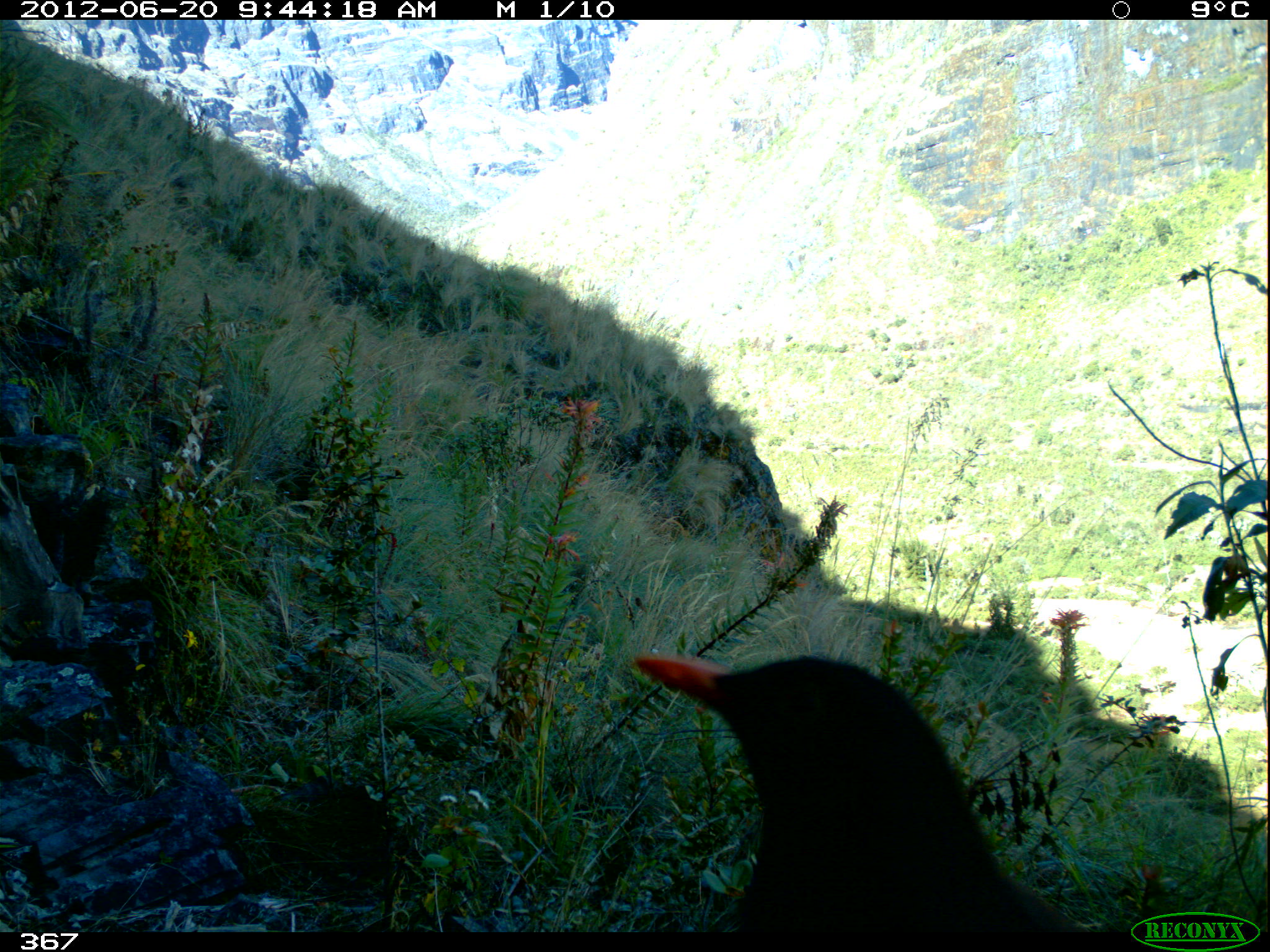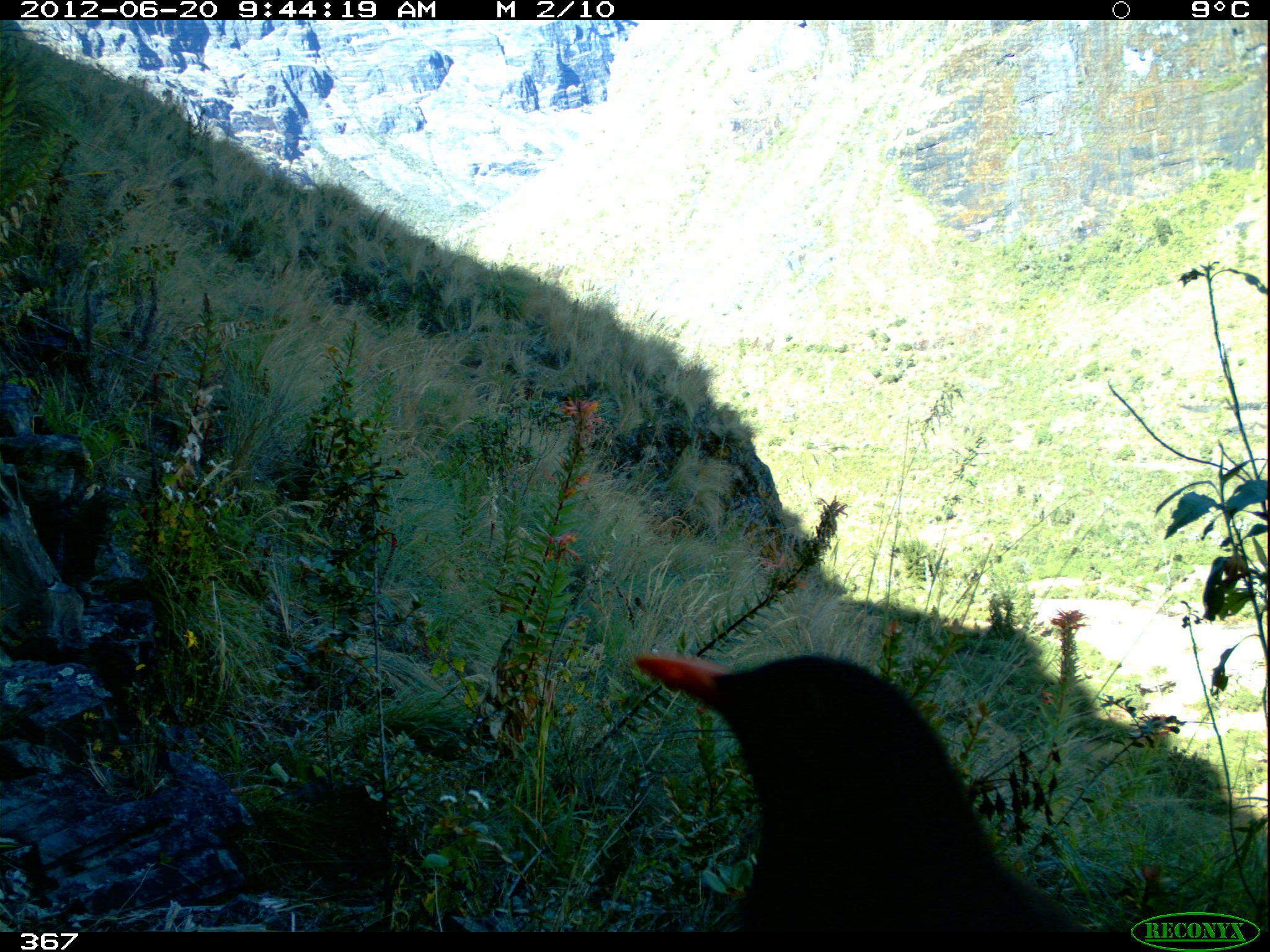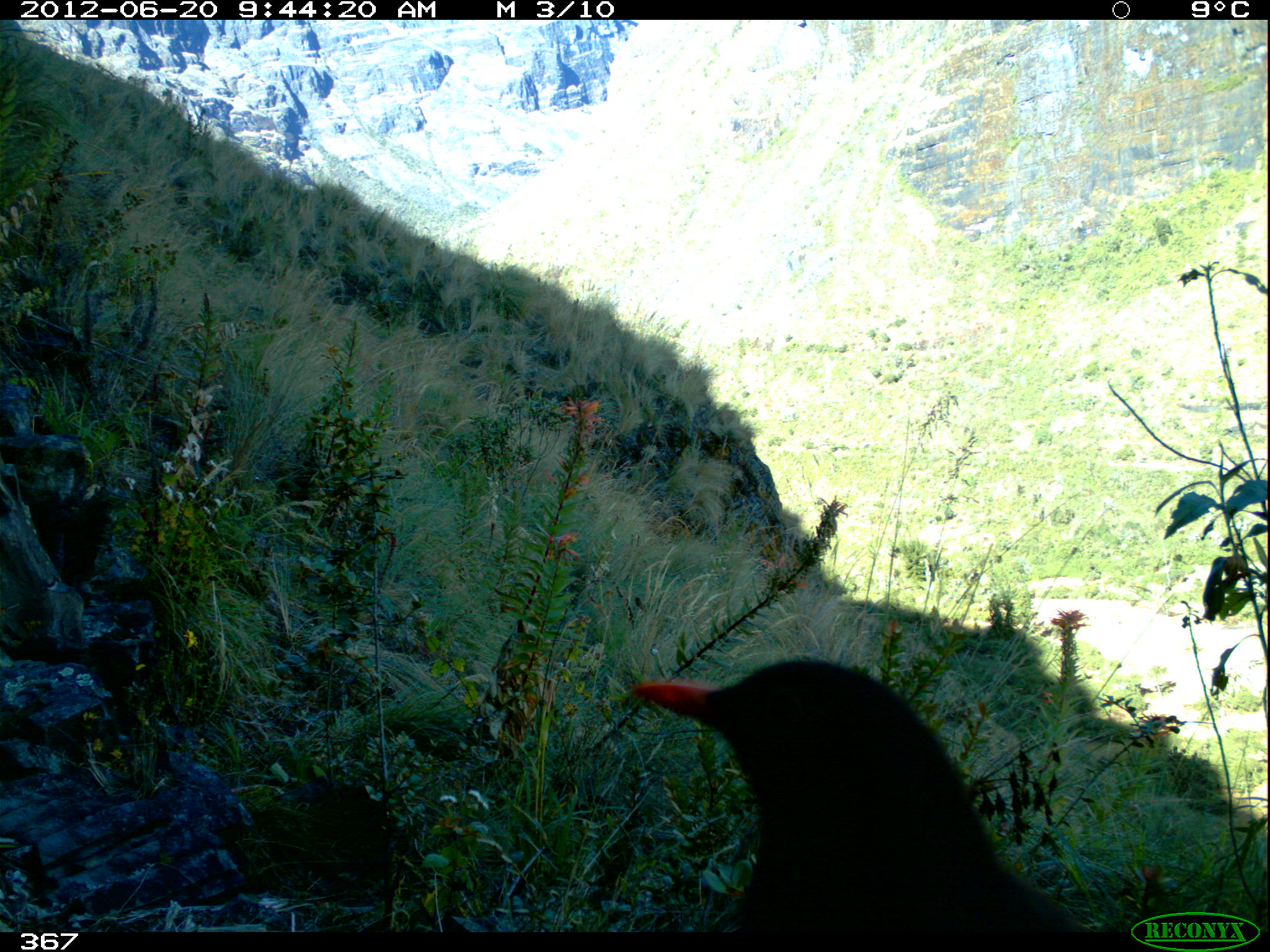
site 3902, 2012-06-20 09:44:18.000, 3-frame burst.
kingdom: Animalia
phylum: Chordata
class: Aves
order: Passeriformes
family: Turdidae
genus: Turdus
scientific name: Turdus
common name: true thrushes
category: turdus sp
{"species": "turdus sp (true thrushes) (Turdus)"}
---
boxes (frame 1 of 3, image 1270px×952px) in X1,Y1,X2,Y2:
turdus sp: 628,649,1086,932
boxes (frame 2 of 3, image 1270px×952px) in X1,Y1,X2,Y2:
turdus sp: 633,650,1114,932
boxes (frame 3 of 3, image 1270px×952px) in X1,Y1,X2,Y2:
turdus sp: 629,654,1089,932